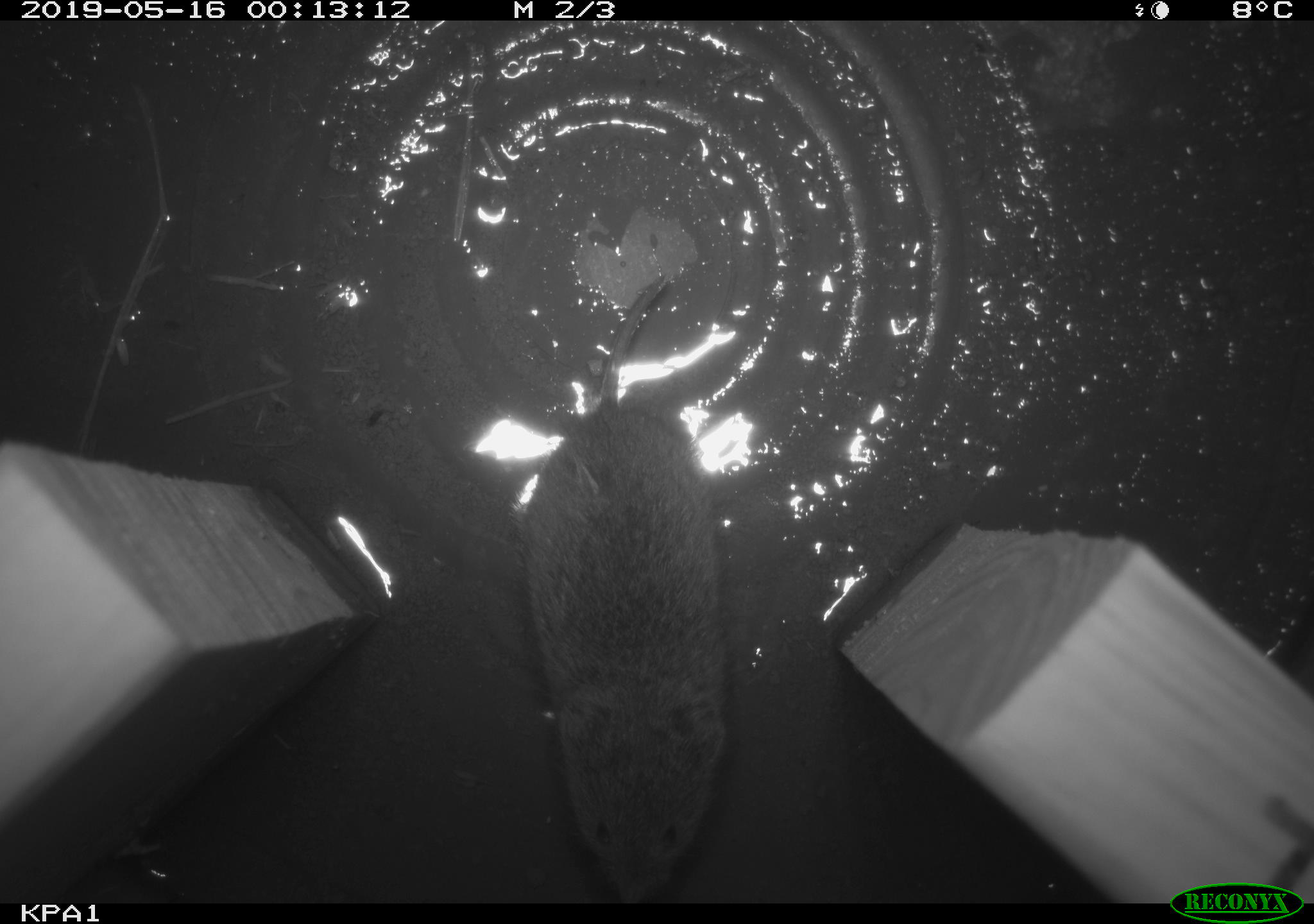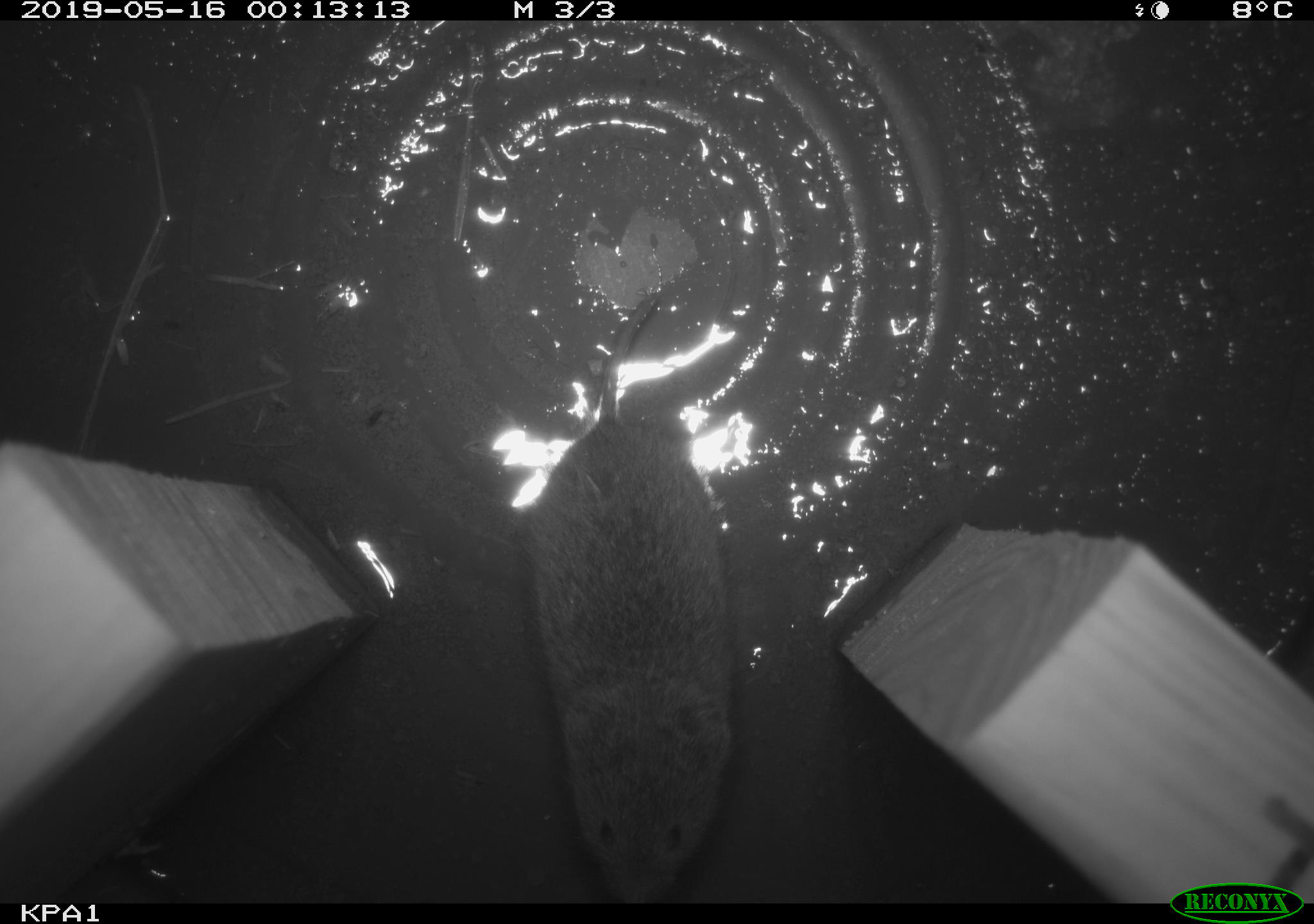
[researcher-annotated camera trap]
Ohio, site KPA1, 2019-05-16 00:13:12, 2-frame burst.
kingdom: Animalia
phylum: Chordata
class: Mammalia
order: Rodentia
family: Cricetidae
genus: Microtus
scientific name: Microtus pennsylvanicus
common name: meadow vole